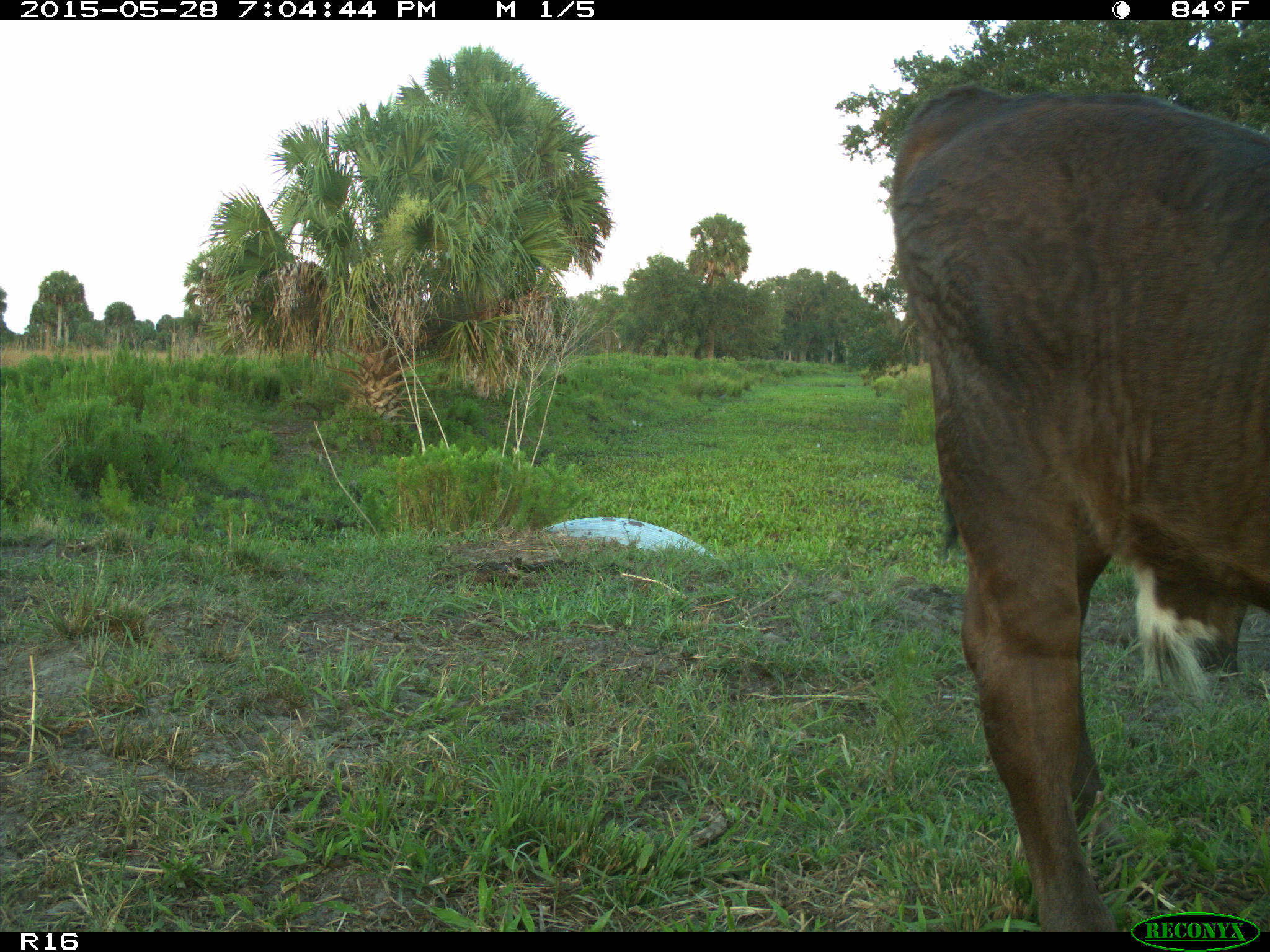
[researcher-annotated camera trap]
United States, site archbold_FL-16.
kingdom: Animalia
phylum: Chordata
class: Mammalia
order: Artiodactyla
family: Bovidae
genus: Bos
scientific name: Bos taurus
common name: domestic cow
Bos taurus (domestic cow).